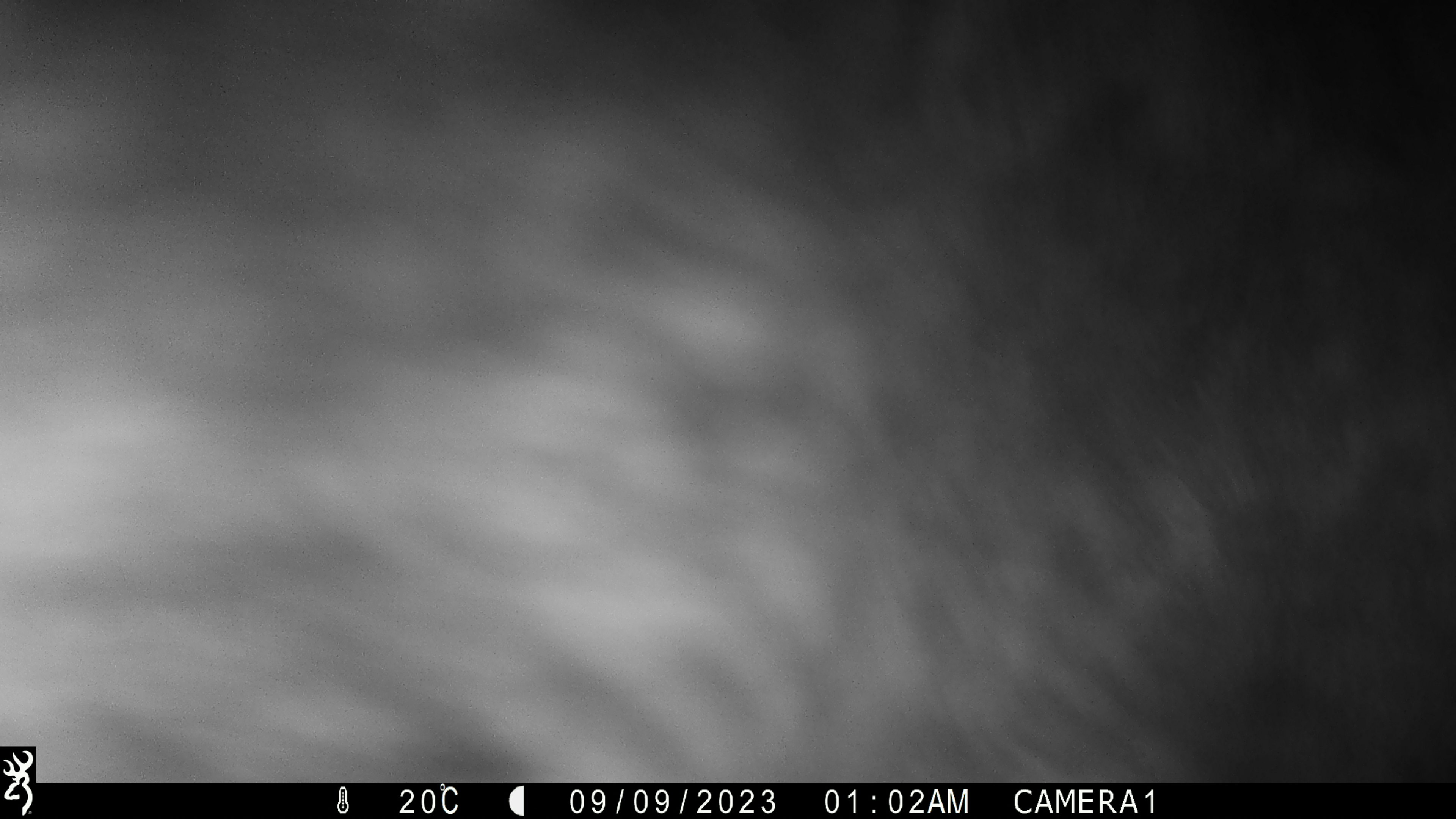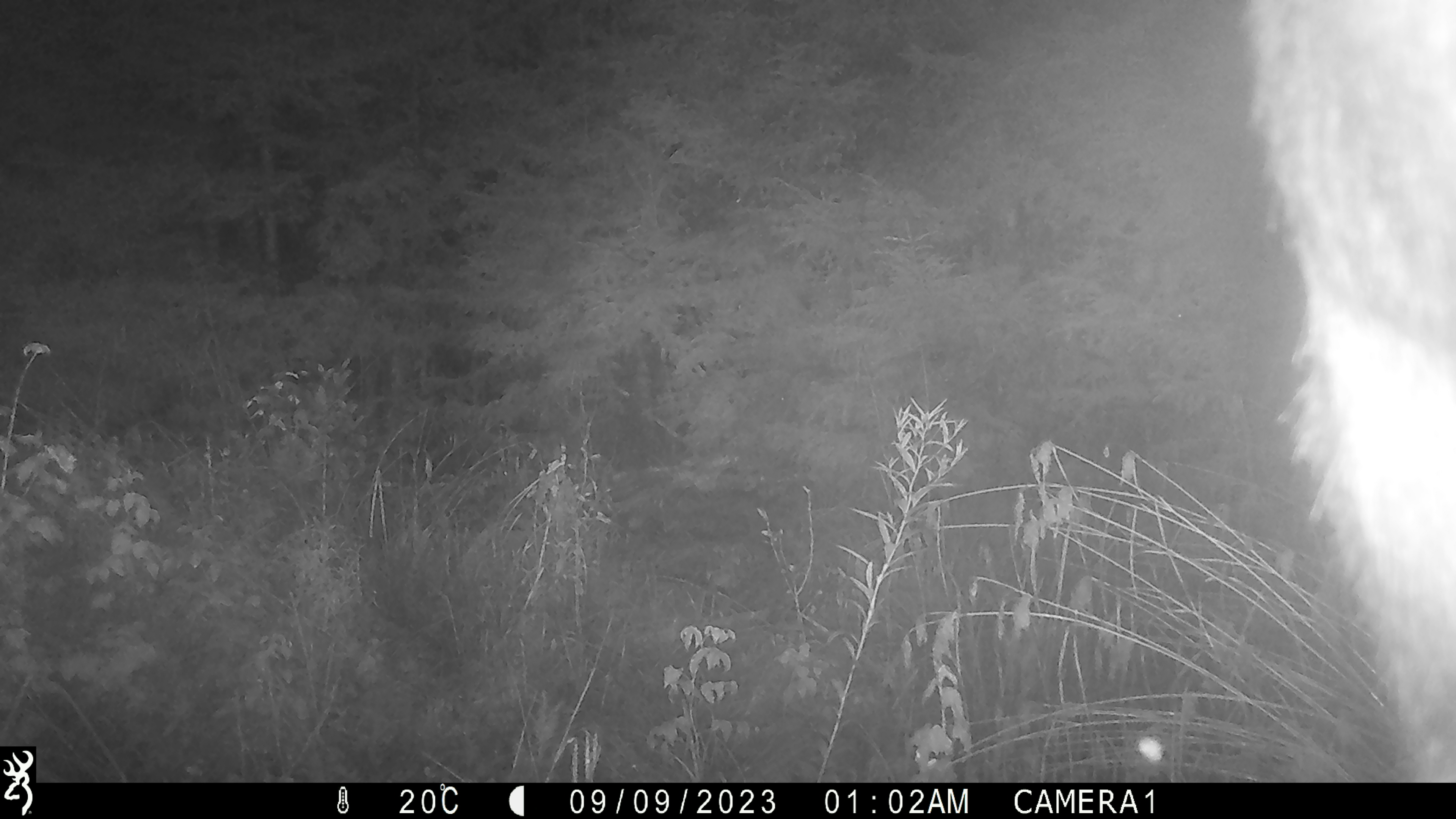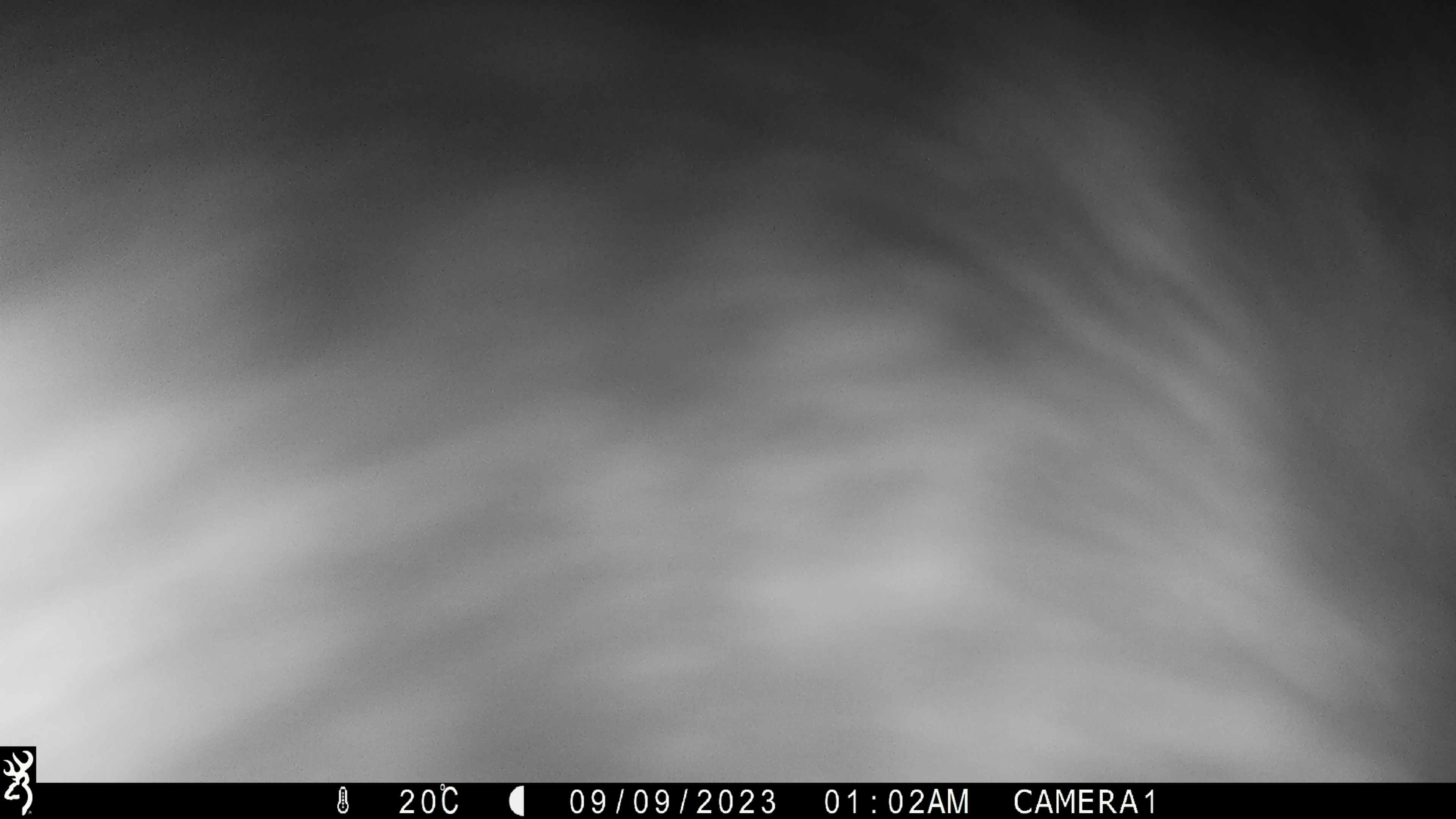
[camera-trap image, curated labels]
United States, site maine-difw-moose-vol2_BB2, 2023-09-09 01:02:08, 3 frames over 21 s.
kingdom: Animalia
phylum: Chordata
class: Mammalia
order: Artiodactyla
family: Cervidae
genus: Alces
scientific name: Alces alces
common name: moose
Moose (Alces alces).